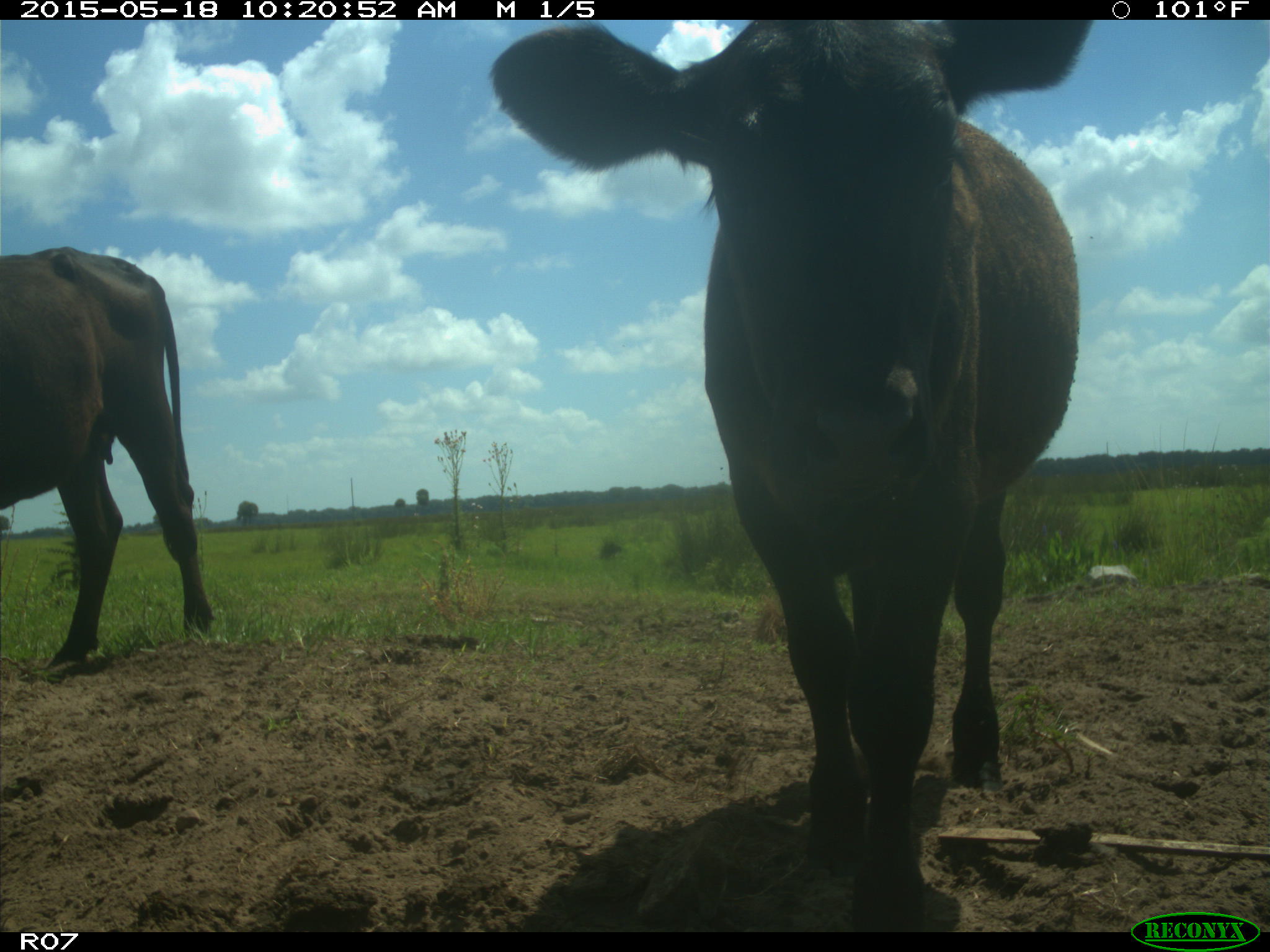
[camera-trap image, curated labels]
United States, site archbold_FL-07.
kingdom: Animalia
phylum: Chordata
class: Mammalia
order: Artiodactyla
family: Bovidae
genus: Bos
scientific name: Bos taurus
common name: domestic cow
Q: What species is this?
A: Bos taurus (domestic cow).